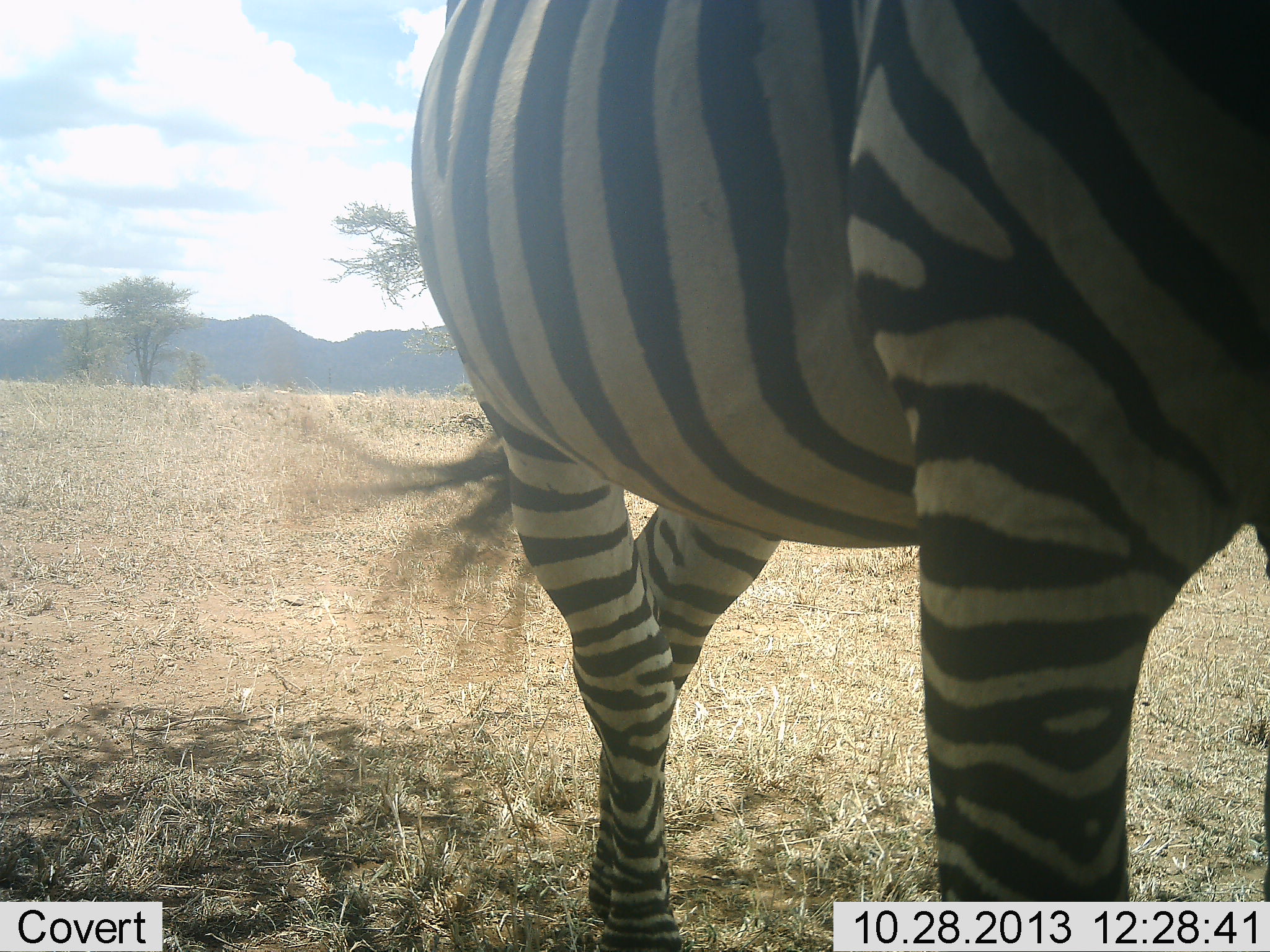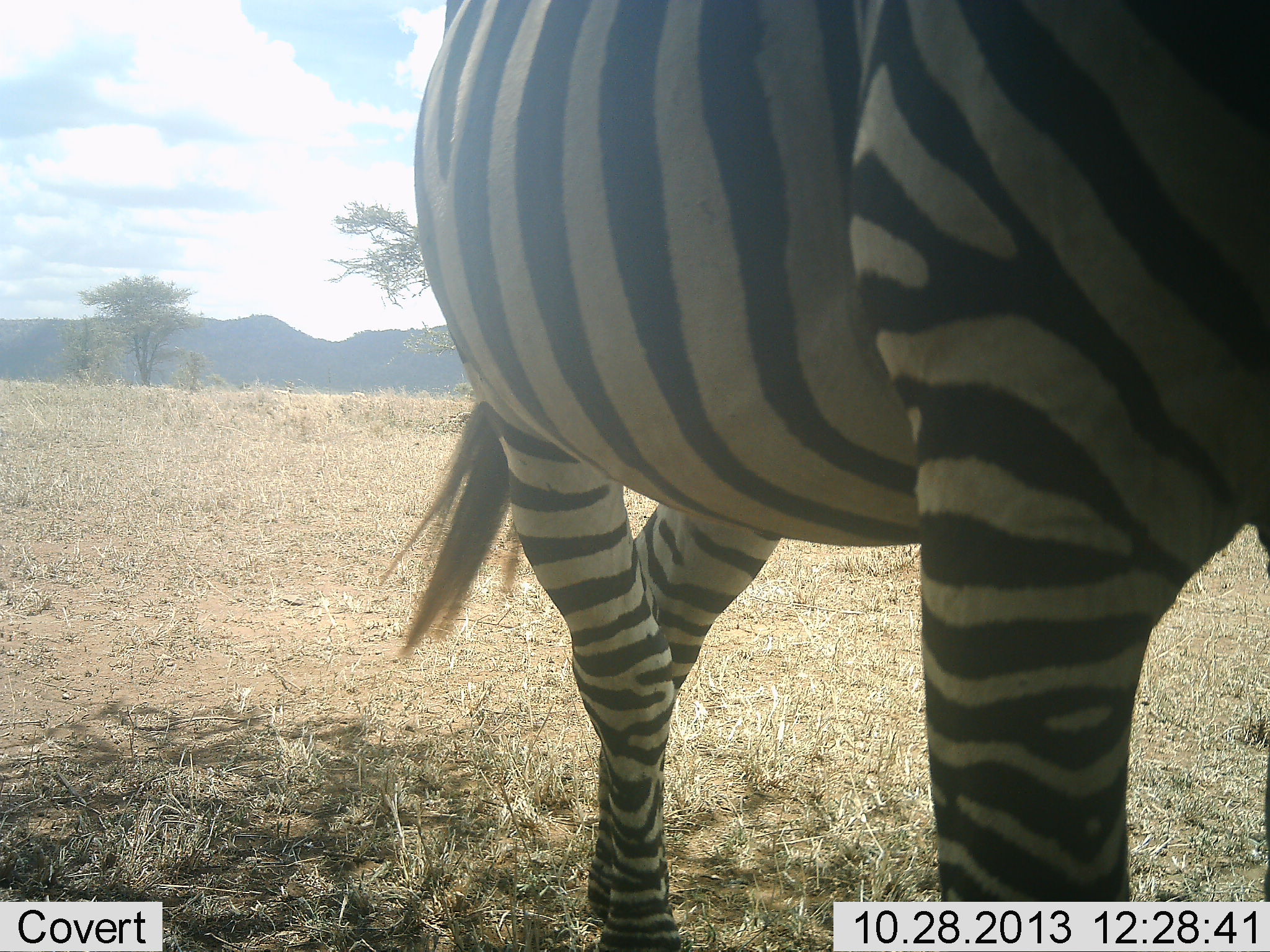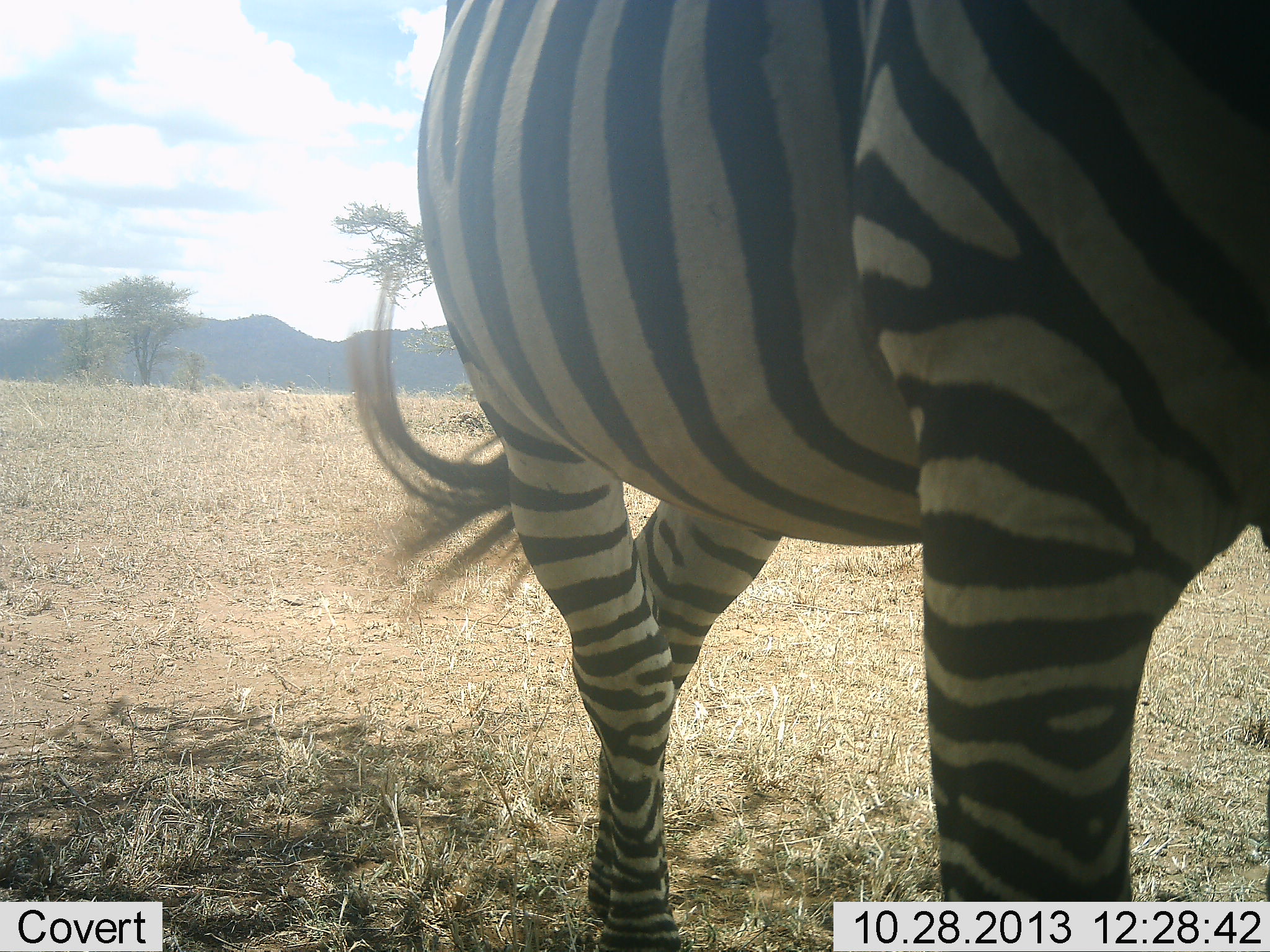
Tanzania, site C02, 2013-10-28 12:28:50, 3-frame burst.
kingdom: Animalia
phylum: Chordata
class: Mammalia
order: Perissodactyla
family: Equidae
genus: Equus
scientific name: Equus quagga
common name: plains zebra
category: zebra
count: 1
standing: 93%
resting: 0%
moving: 7%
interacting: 0%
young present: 0%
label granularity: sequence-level